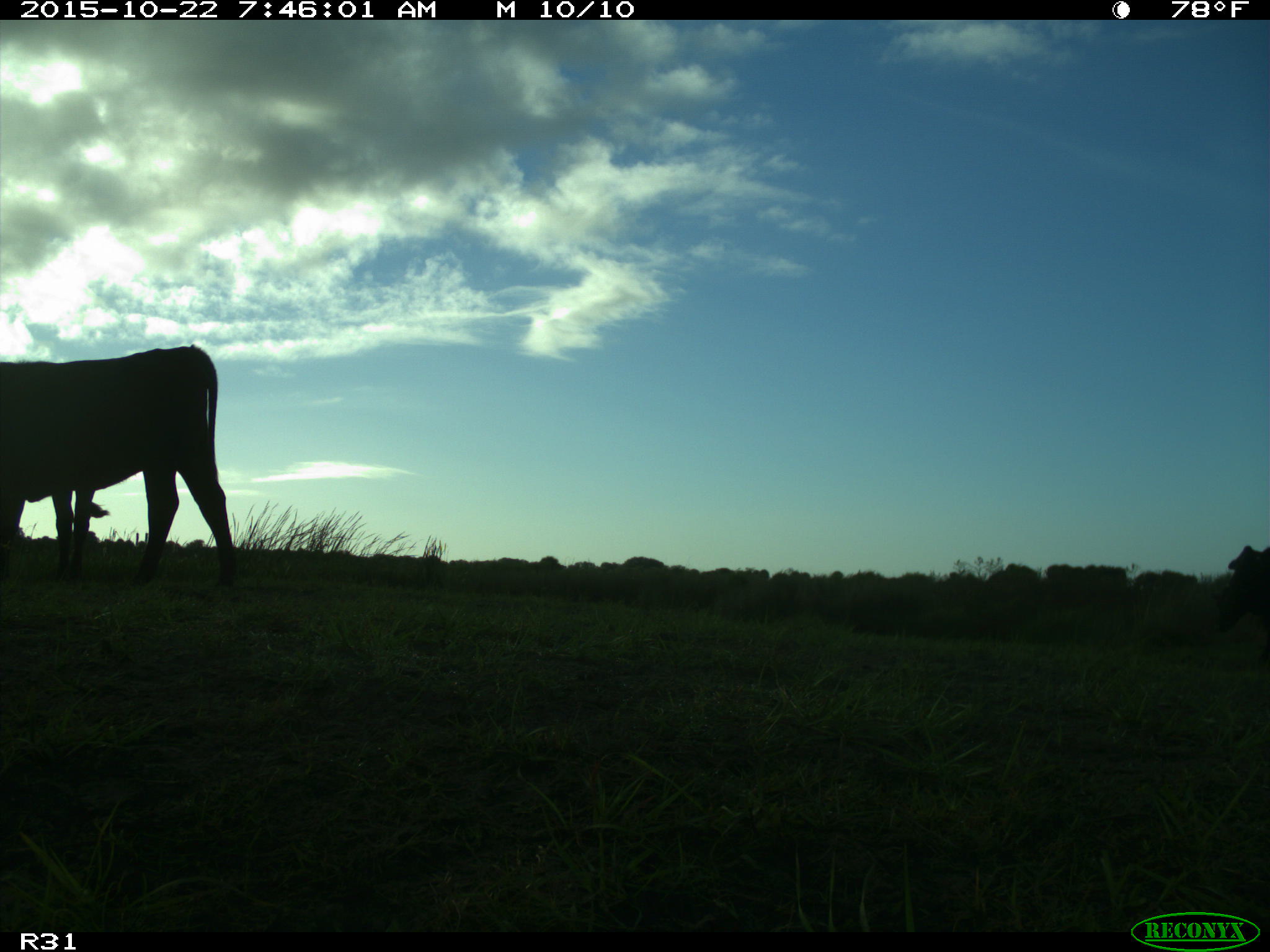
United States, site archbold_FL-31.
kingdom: Animalia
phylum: Chordata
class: Mammalia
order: Artiodactyla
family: Bovidae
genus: Bos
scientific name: Bos taurus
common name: domestic cow